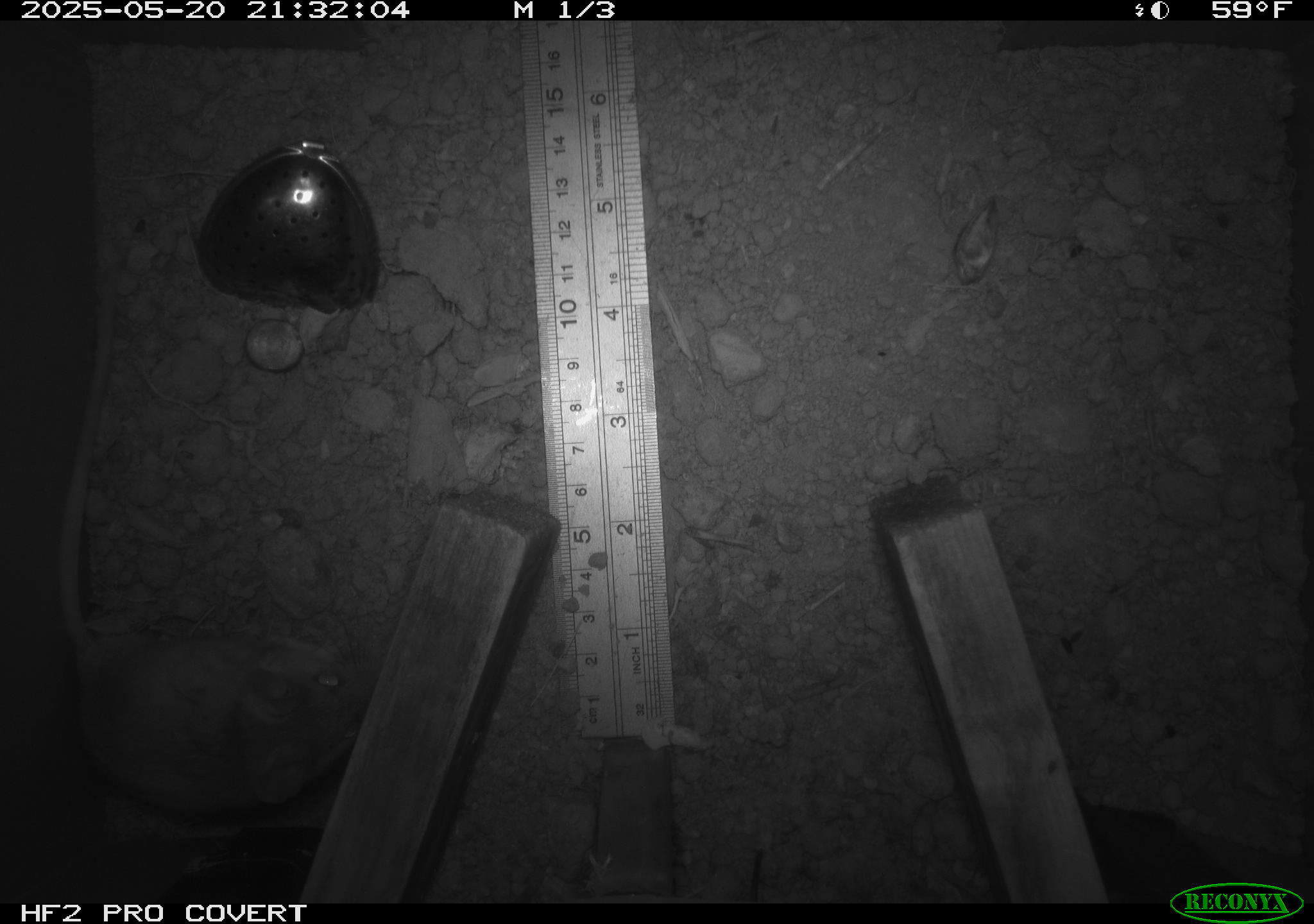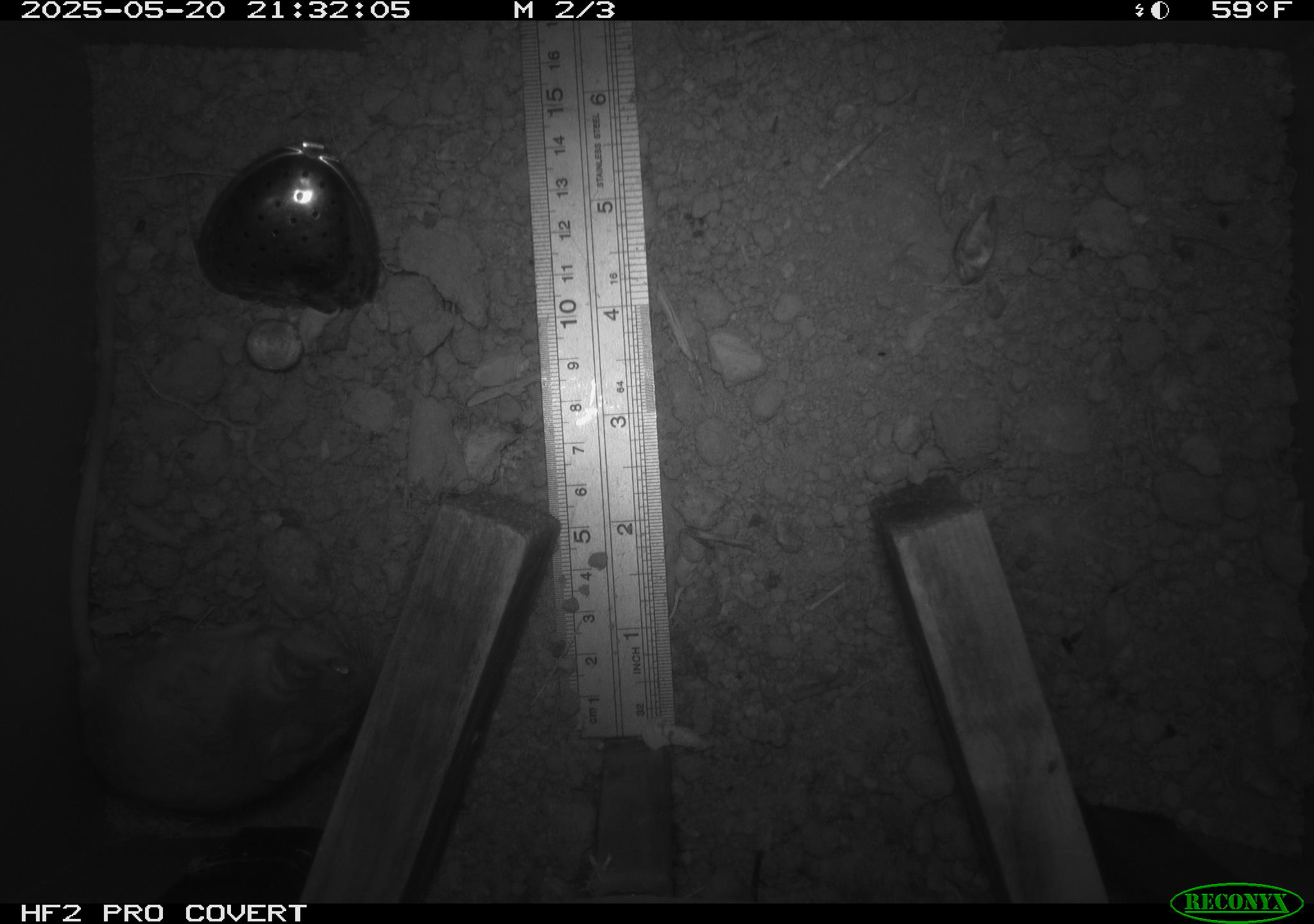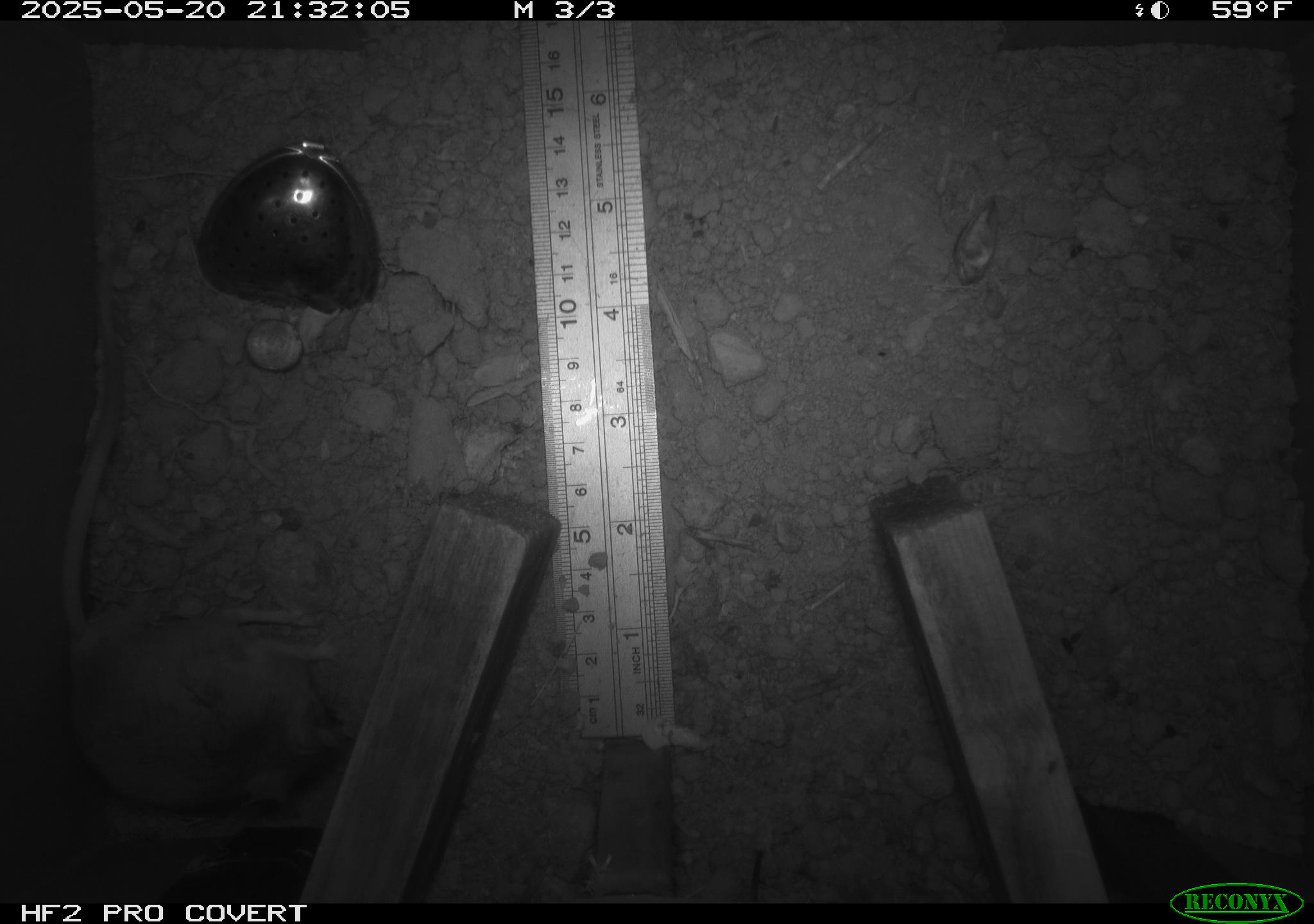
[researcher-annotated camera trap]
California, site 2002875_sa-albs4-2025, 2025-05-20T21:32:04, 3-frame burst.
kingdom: Animalia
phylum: Chordata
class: Mammalia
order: Rodentia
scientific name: Rodentia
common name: mouse species